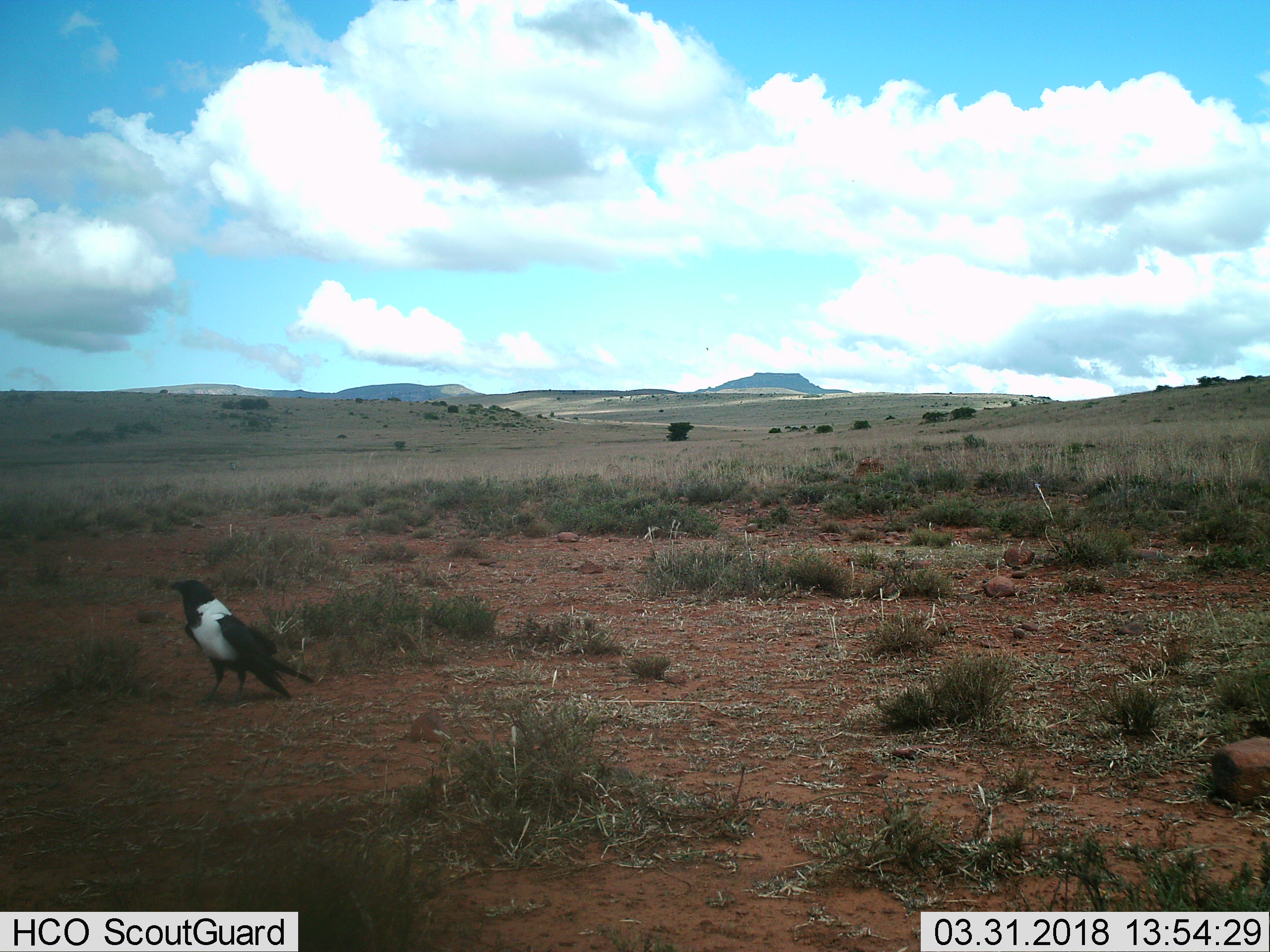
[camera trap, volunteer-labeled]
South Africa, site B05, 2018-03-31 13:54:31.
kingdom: Animalia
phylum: Chordata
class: Aves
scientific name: Aves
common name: bird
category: birdother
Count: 1.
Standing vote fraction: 83%.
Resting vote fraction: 17%.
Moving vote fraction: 0%.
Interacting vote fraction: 0%.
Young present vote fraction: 0%.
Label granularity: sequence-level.